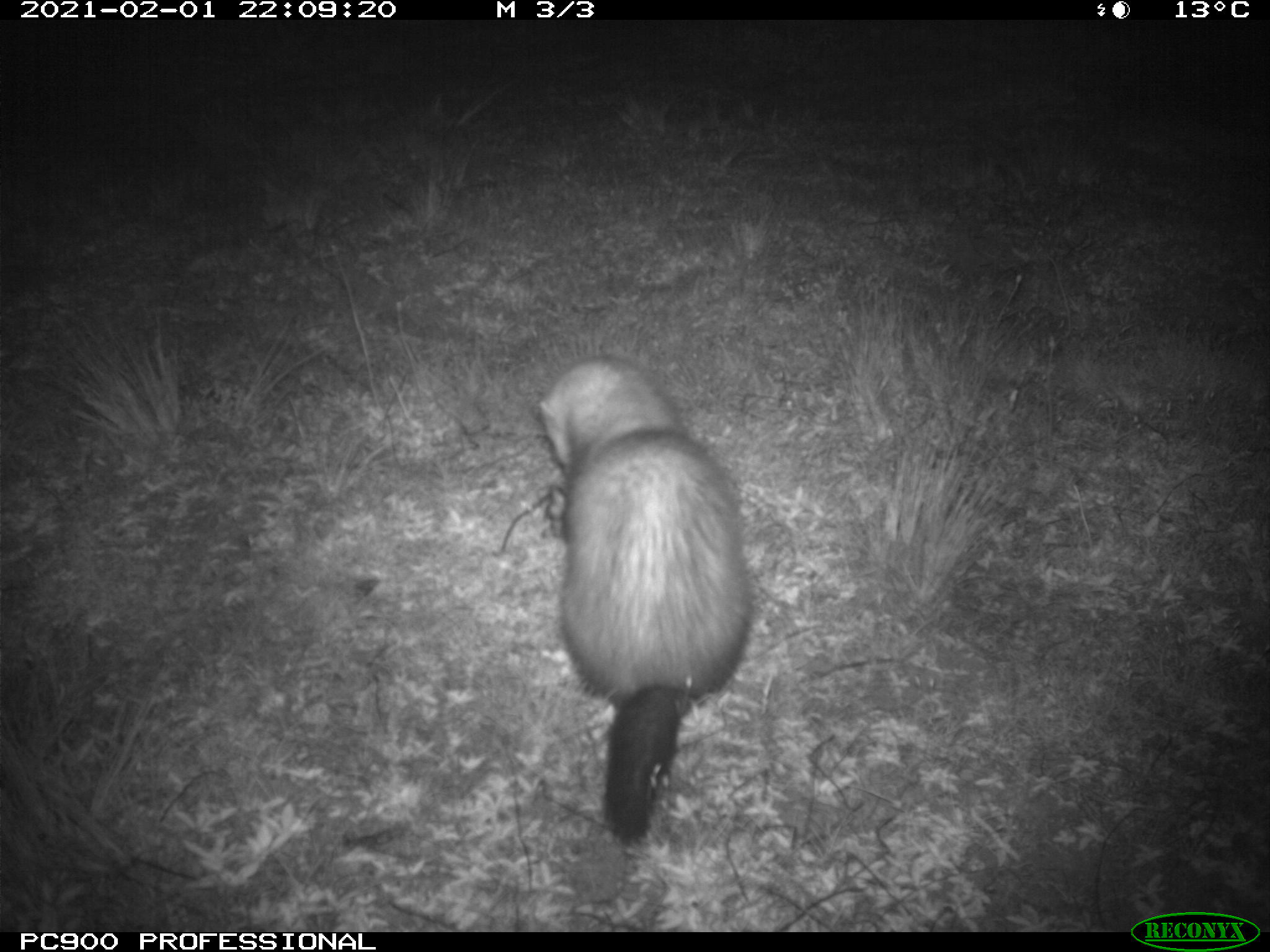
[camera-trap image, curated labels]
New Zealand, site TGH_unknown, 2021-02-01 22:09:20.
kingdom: Animalia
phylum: Chordata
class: Mammalia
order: Carnivora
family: Mustelidae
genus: Mustela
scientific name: Mustela furo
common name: ferret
Ferret (Mustela furo).